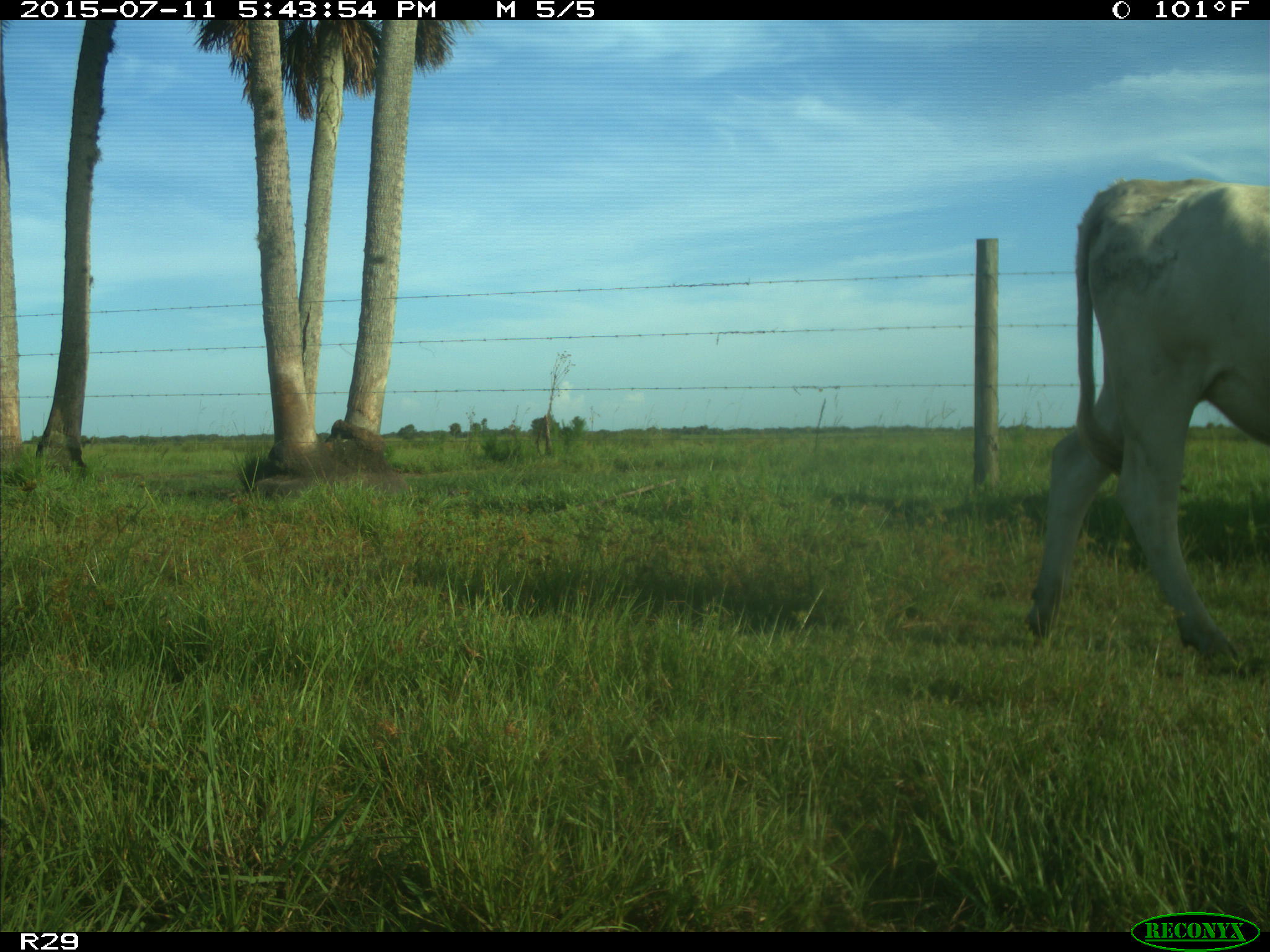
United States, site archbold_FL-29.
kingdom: Animalia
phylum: Chordata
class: Mammalia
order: Artiodactyla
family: Bovidae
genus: Bos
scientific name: Bos taurus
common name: domestic cow